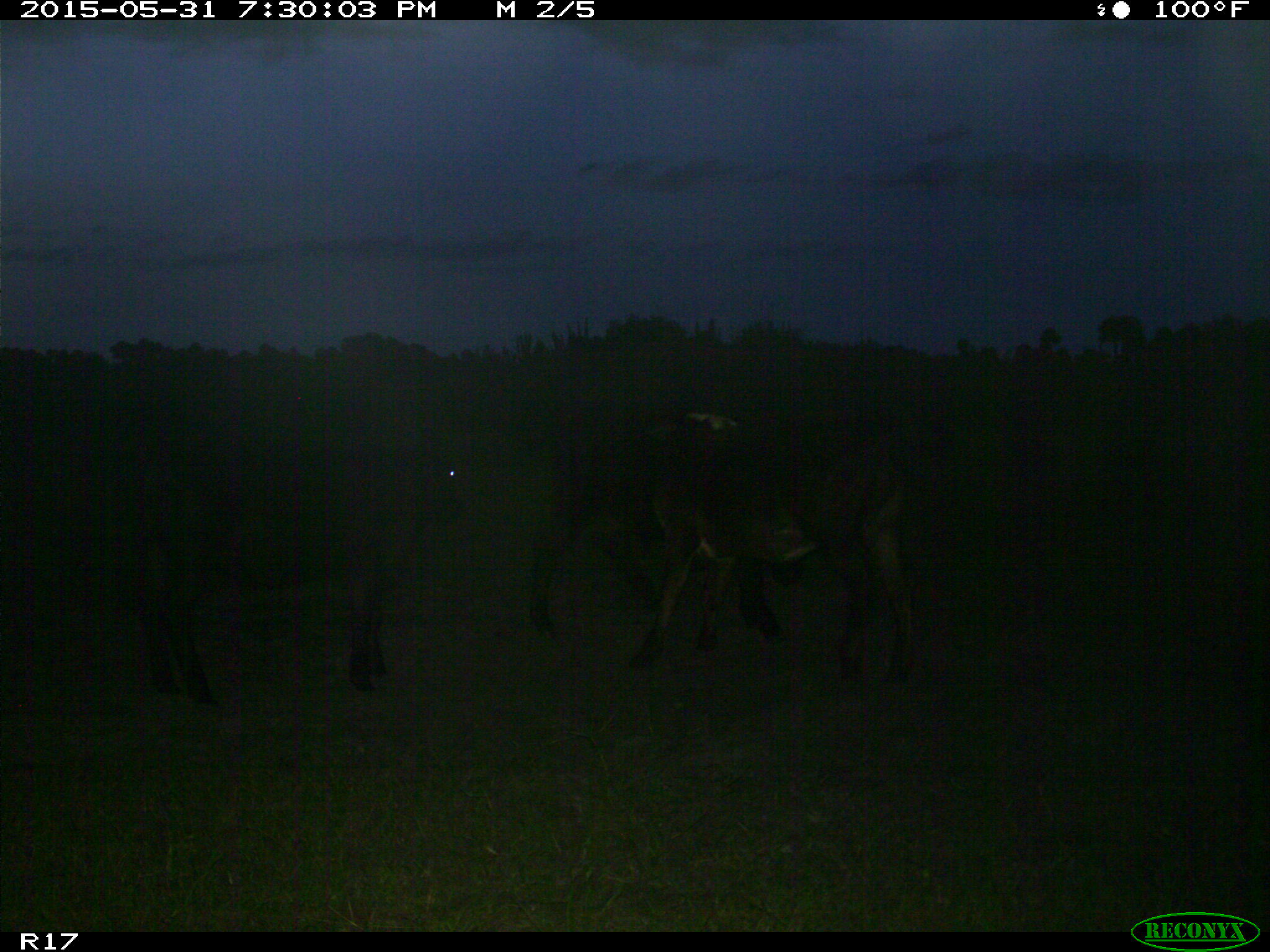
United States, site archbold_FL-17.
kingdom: Animalia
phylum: Chordata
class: Mammalia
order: Artiodactyla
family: Bovidae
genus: Bos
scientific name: Bos taurus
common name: domestic cow